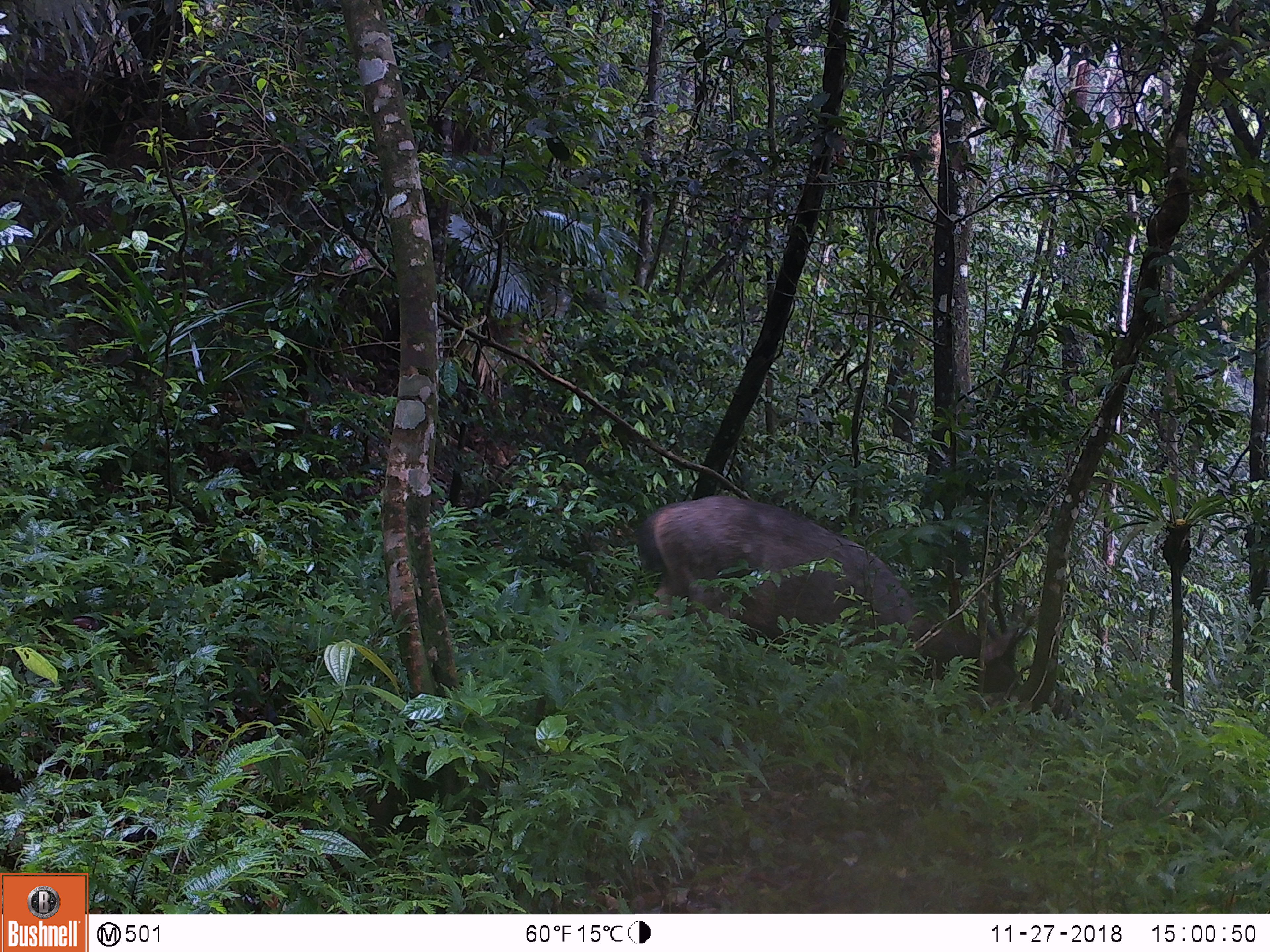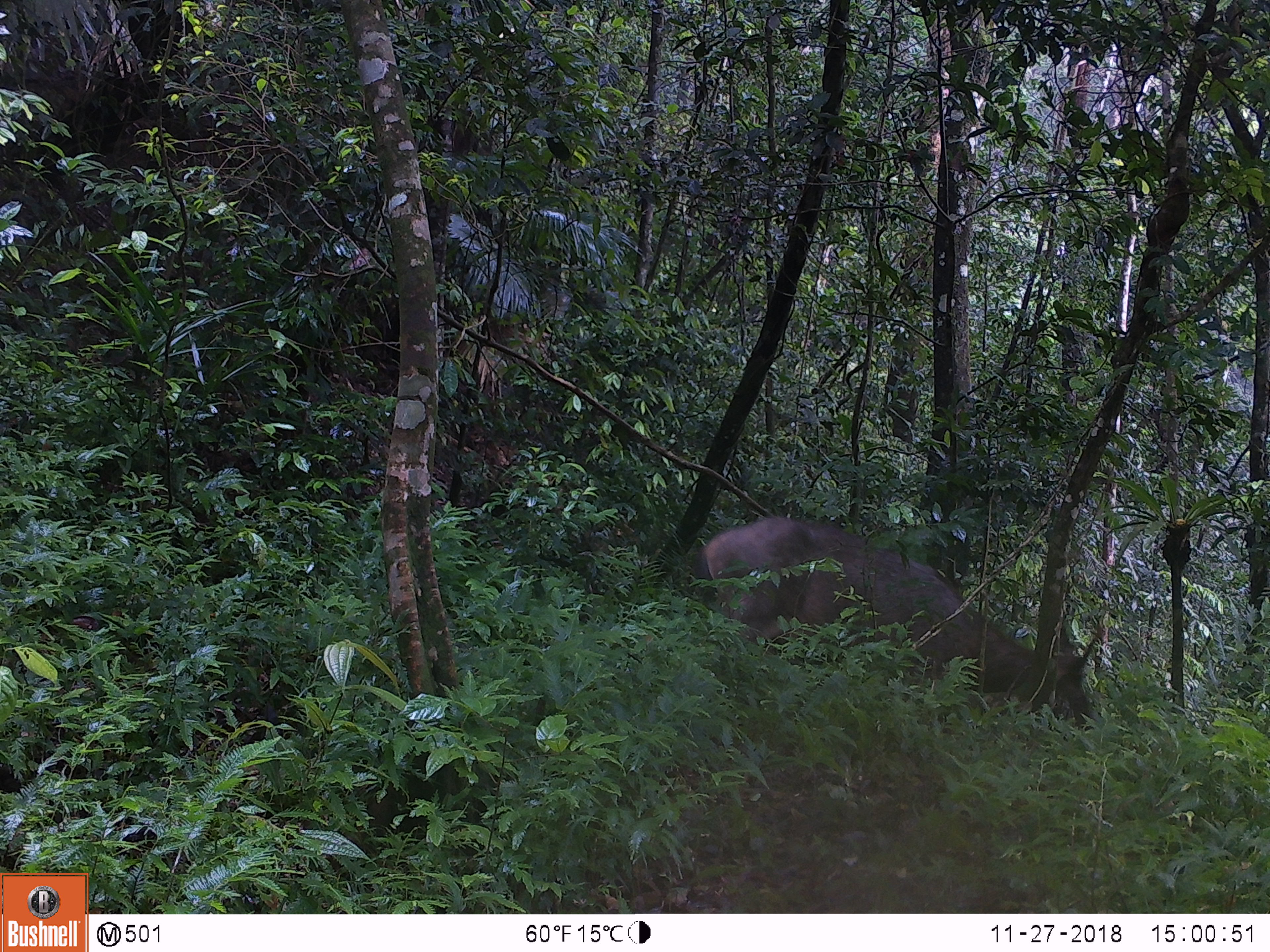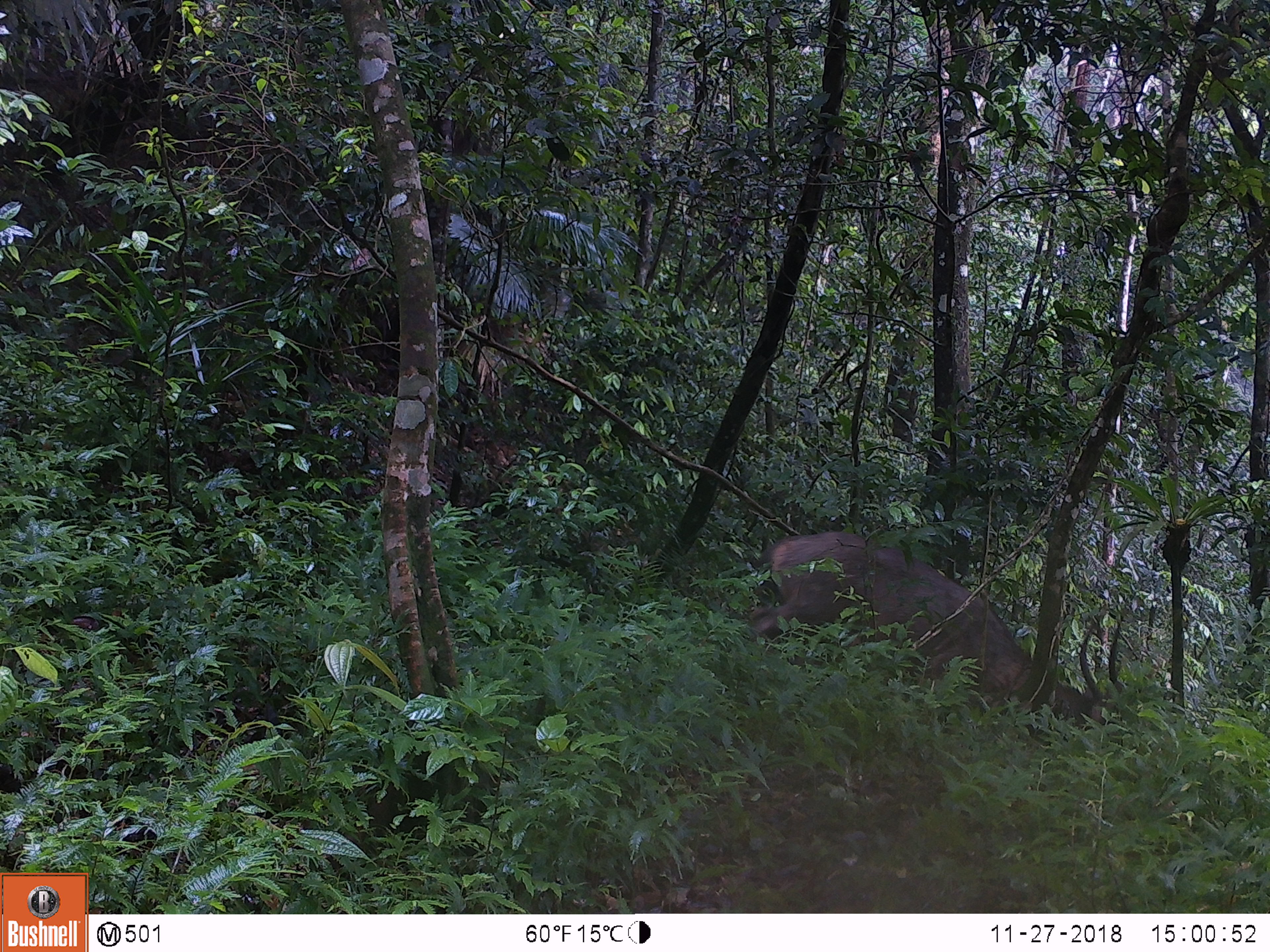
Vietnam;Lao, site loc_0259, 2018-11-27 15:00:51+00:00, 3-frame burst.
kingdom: Animalia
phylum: Chordata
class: Mammalia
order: Artiodactyla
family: Cervidae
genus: Rusa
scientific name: Rusa unicolor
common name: sambar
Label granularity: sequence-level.